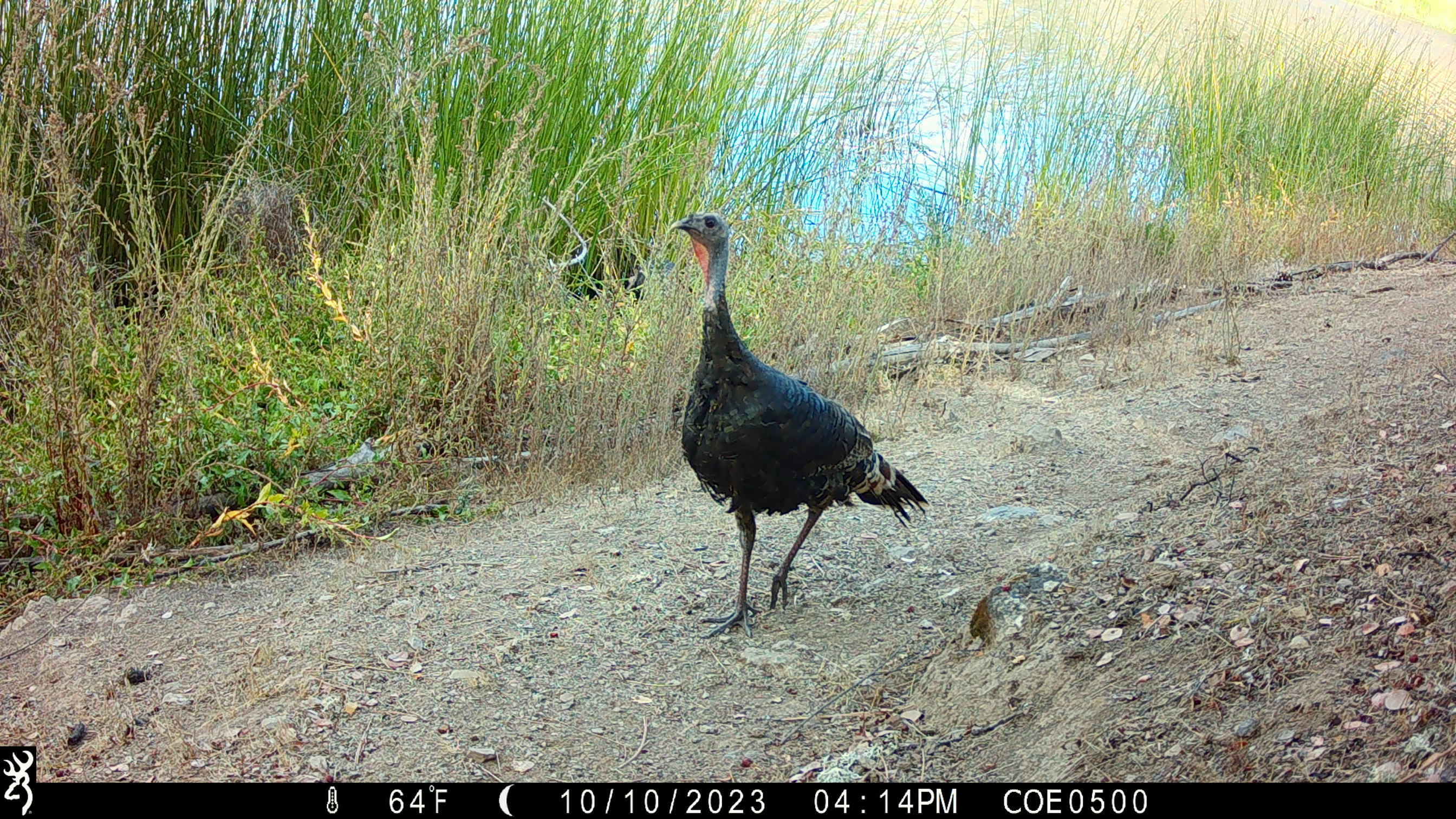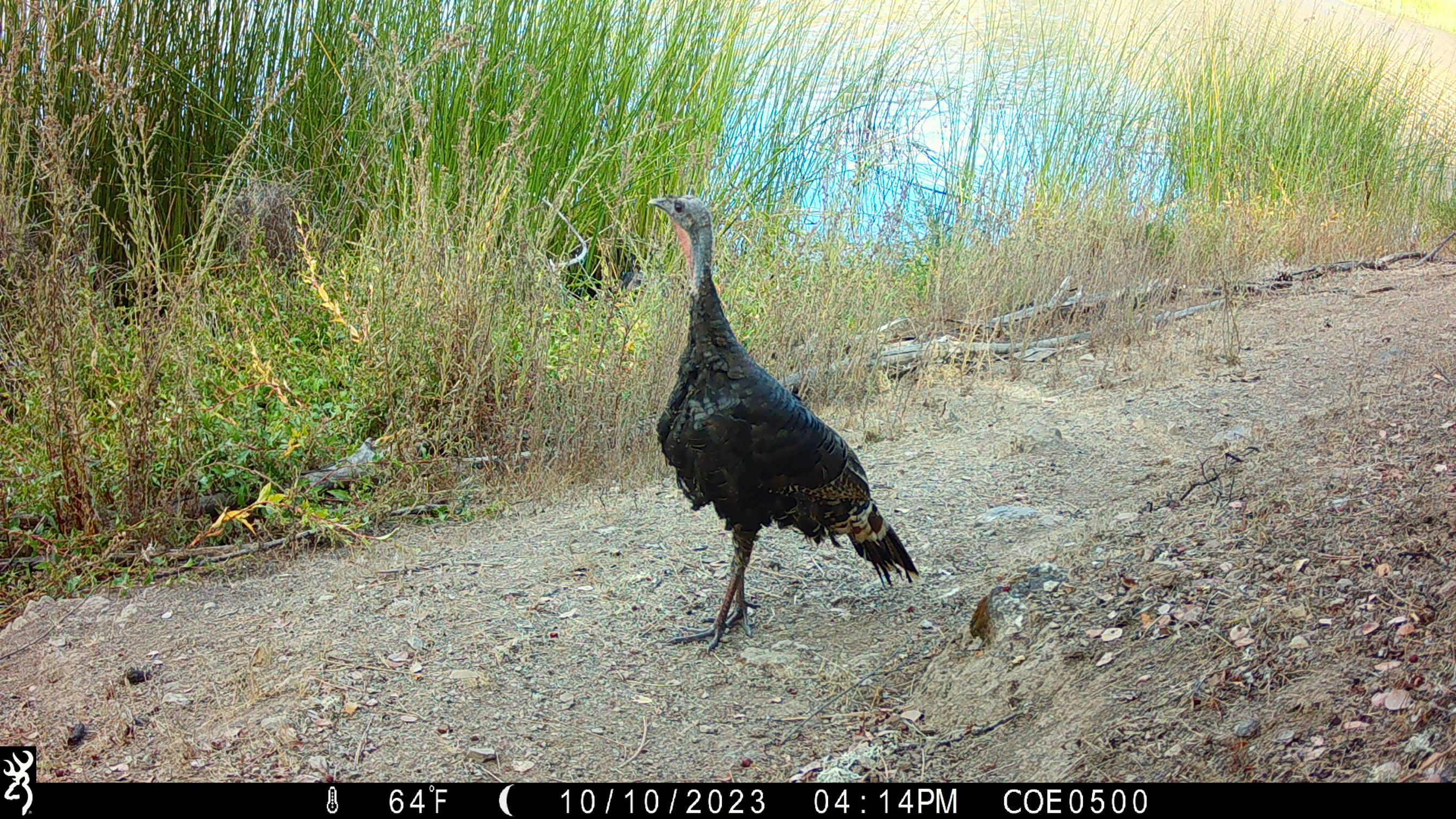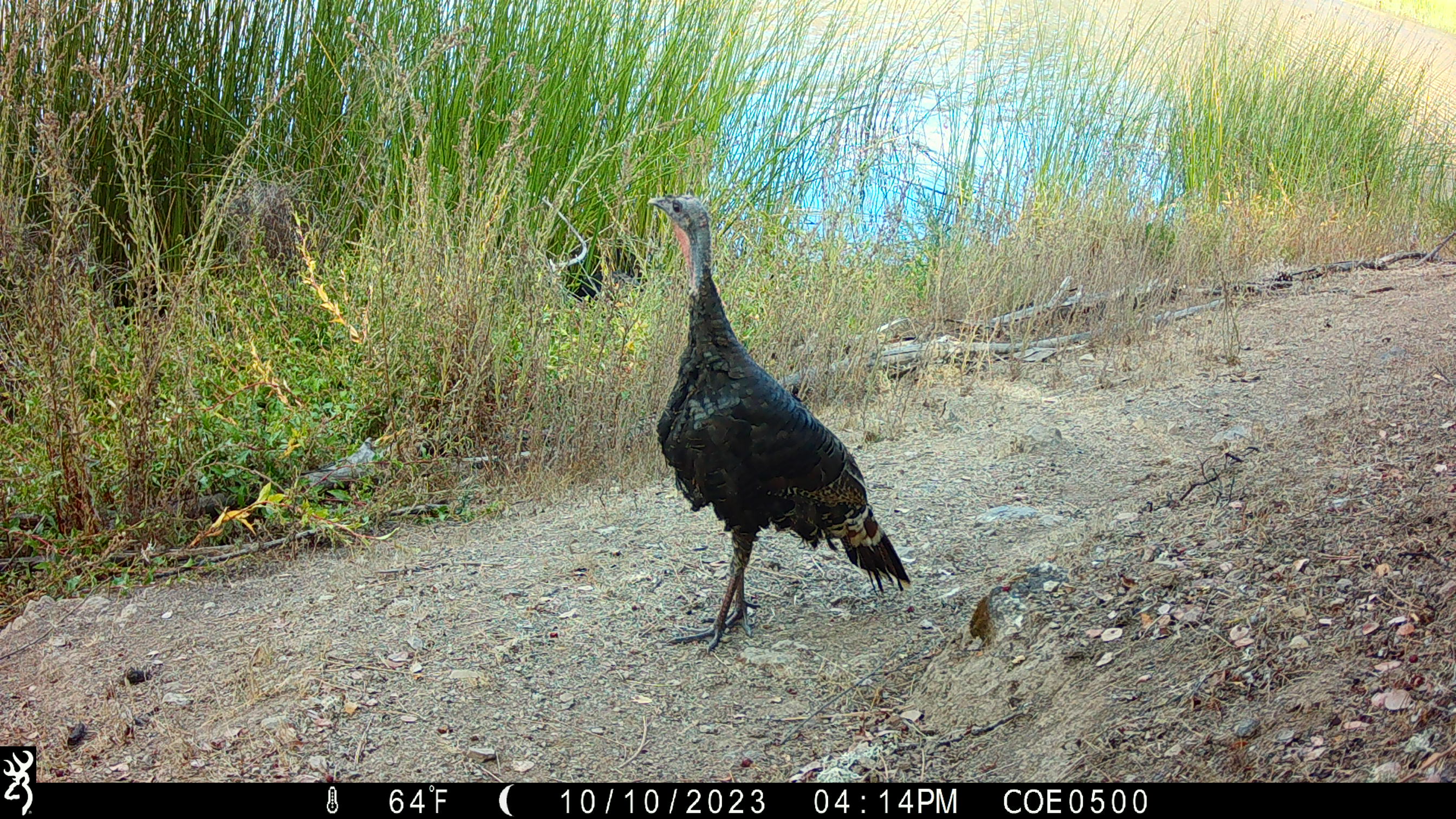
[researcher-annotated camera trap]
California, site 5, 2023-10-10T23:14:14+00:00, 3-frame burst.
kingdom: Animalia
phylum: Chordata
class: Aves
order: Galliformes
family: Phasianidae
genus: Meleagris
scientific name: Meleagris gallopavo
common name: turkey